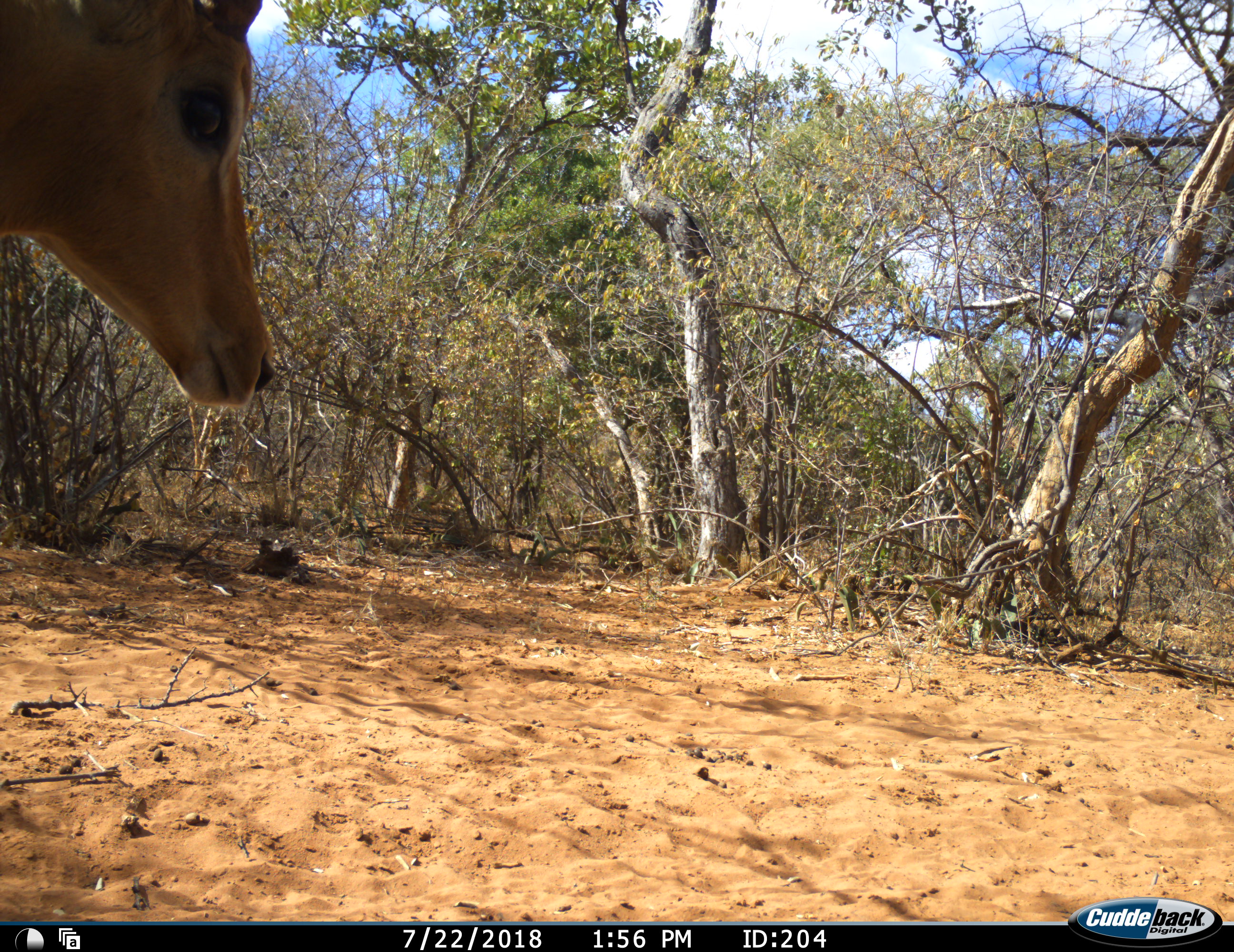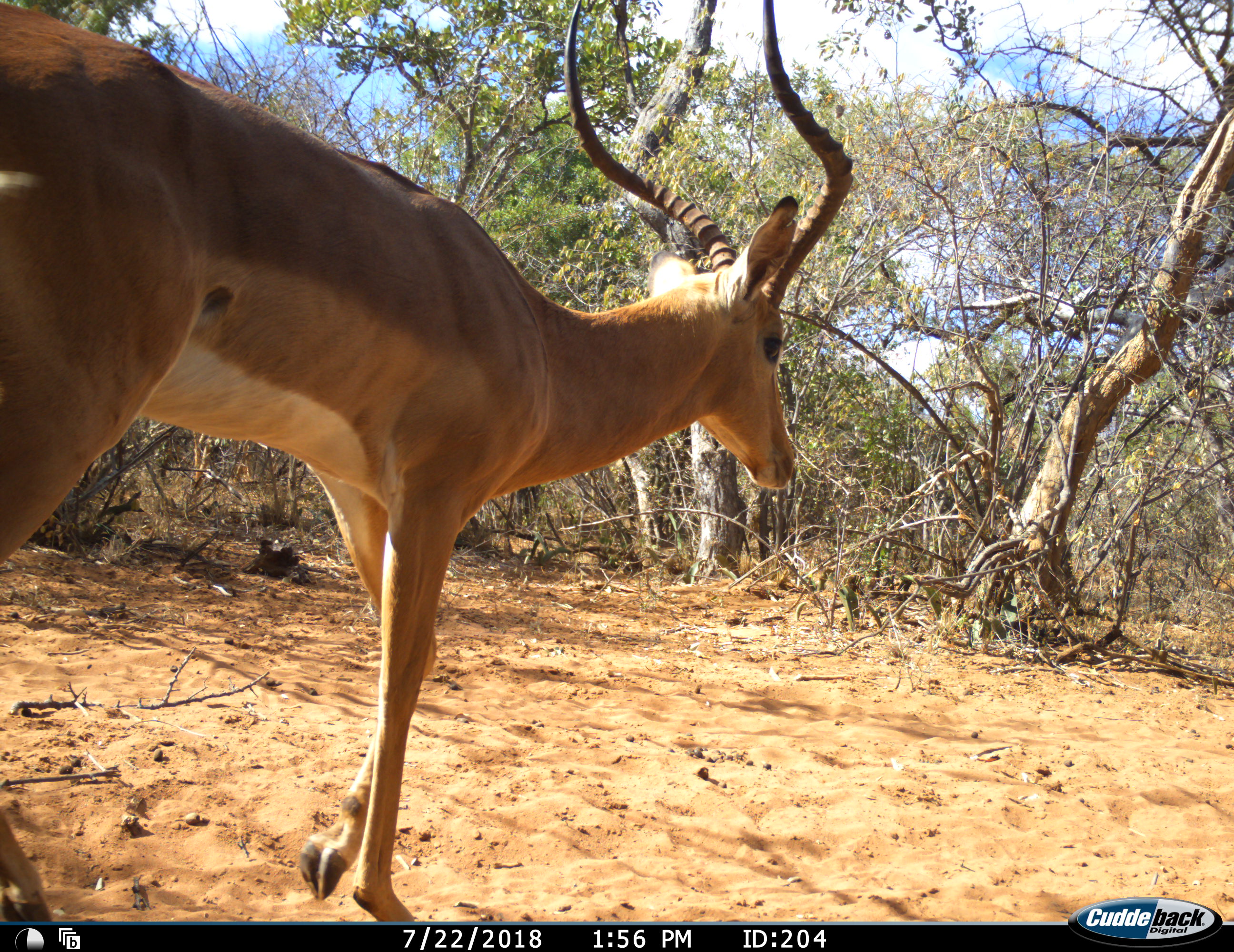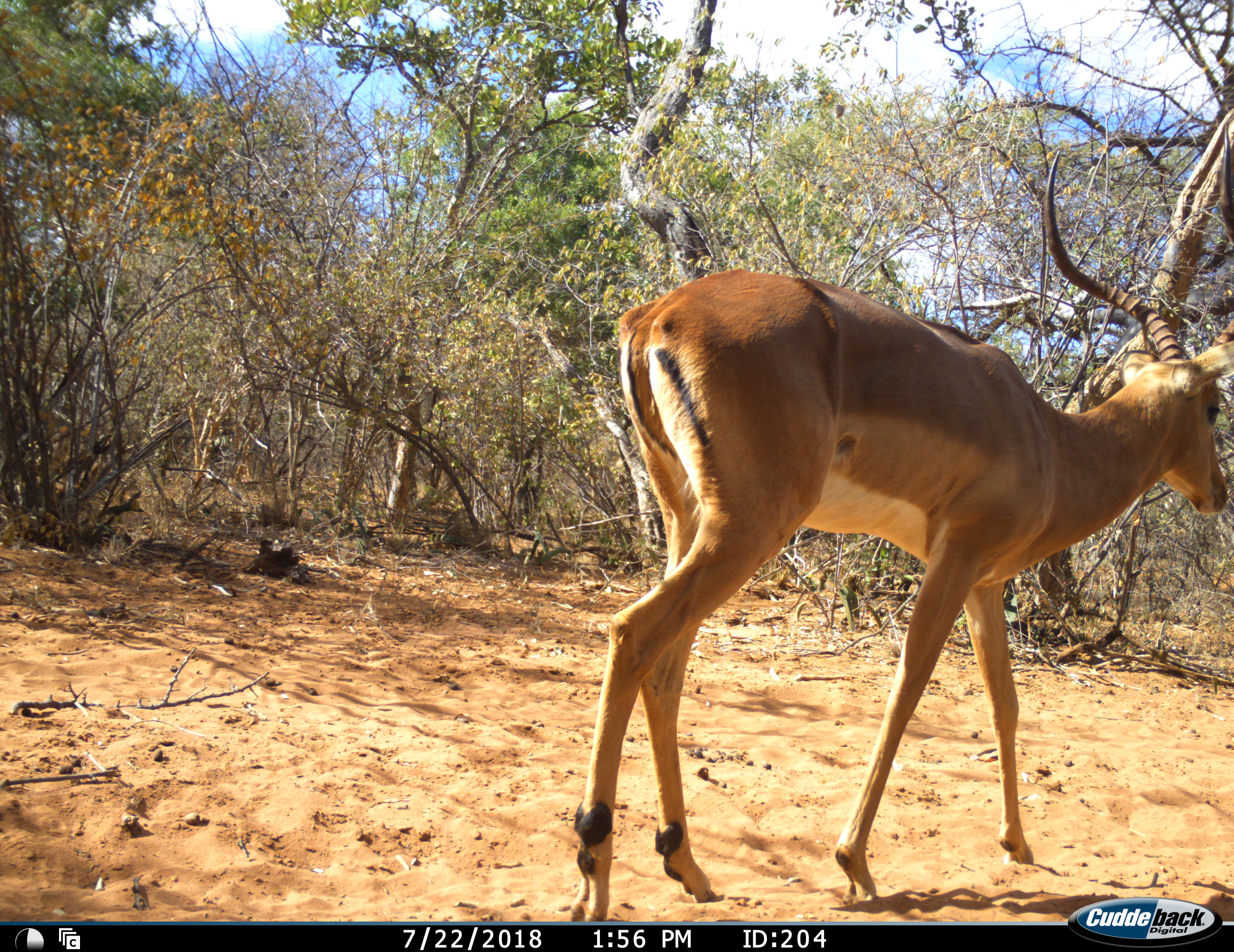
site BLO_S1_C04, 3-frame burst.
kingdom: Animalia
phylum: Chordata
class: Mammalia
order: Artiodactyla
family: Bovidae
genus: Aepyceros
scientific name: Aepyceros melampus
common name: impala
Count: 1.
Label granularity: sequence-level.